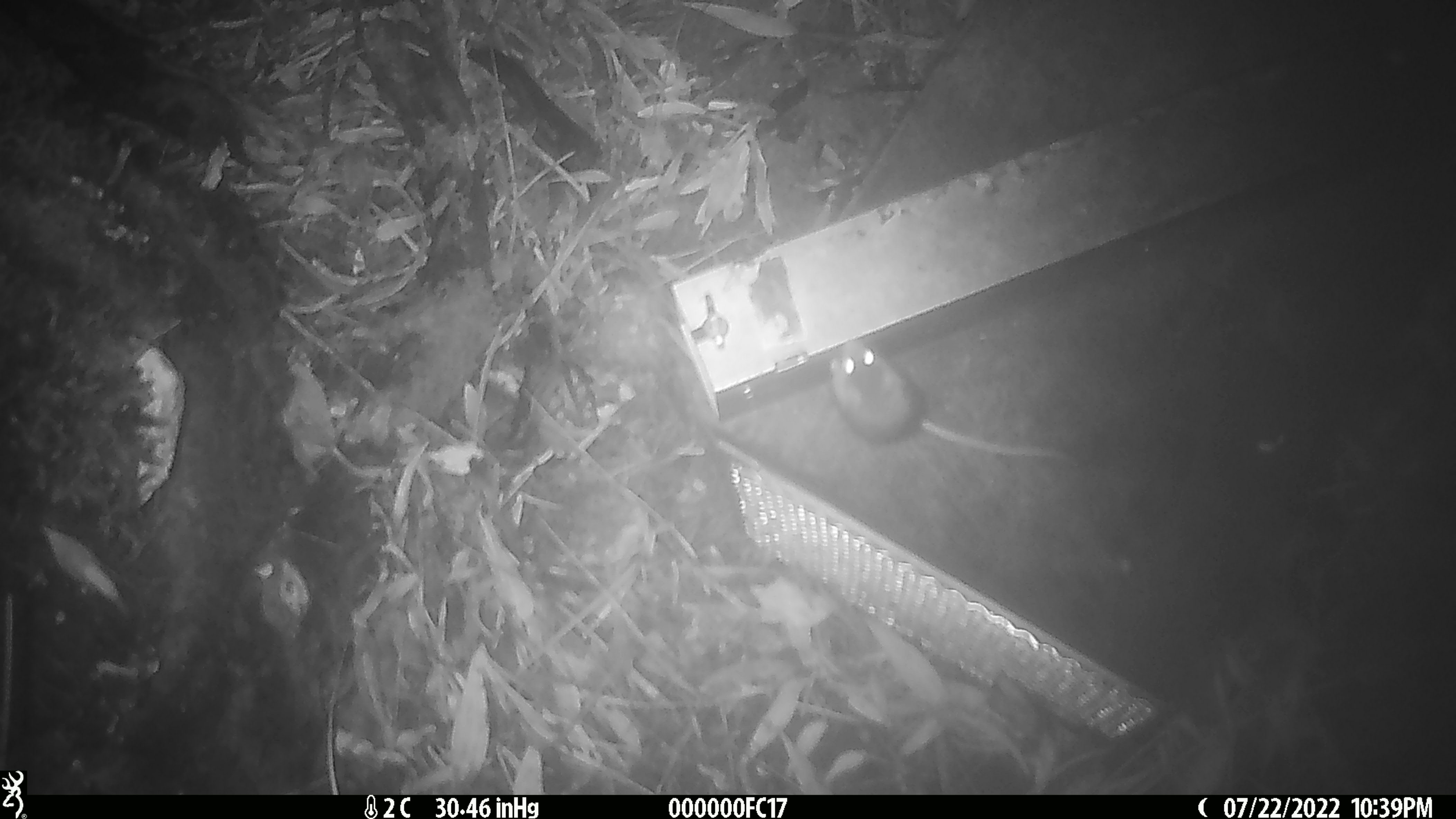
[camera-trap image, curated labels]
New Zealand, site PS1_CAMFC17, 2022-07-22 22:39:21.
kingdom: Animalia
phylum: Chordata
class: Mammalia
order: Rodentia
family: Muridae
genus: Mus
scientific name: Mus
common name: mouse